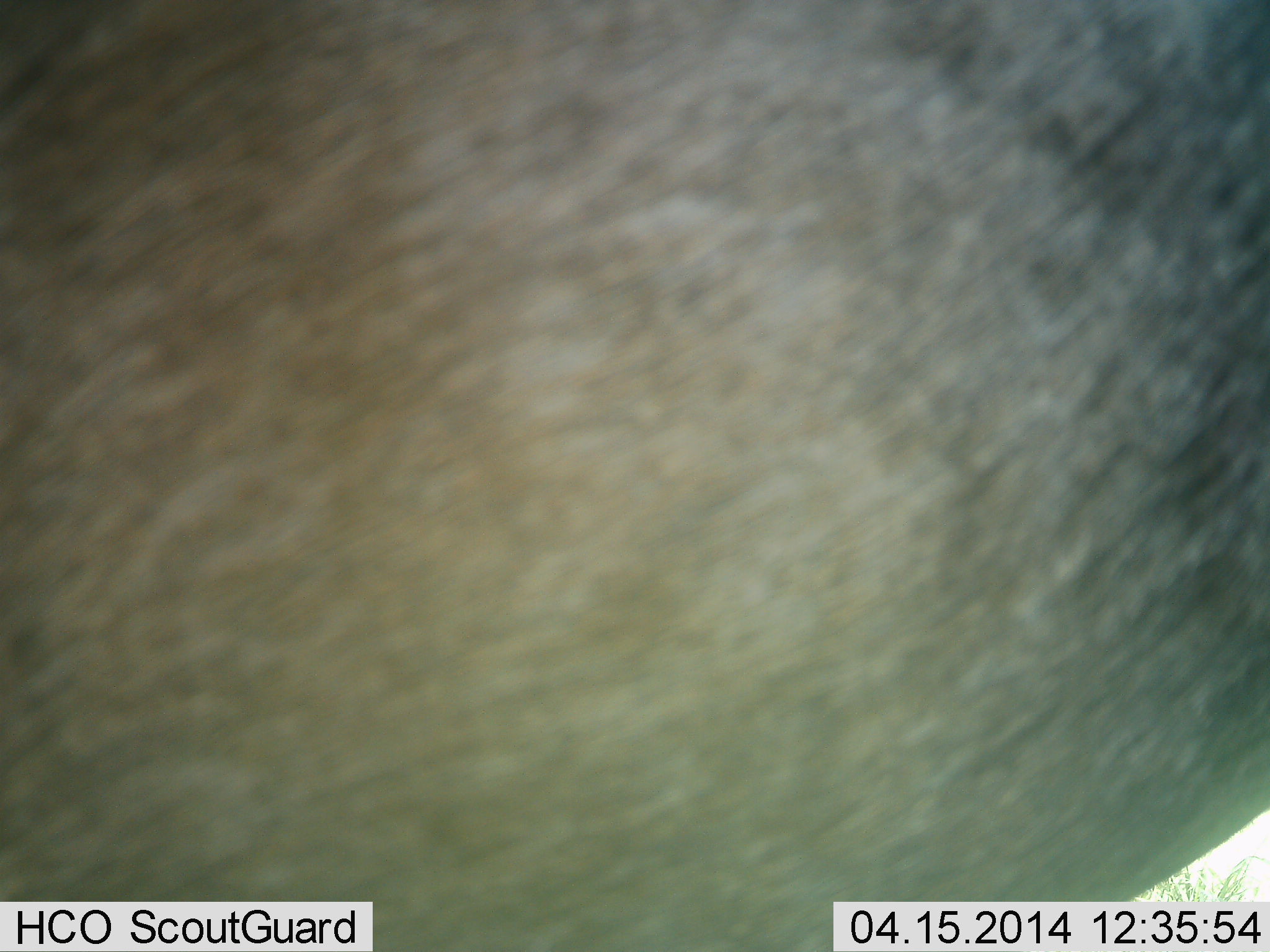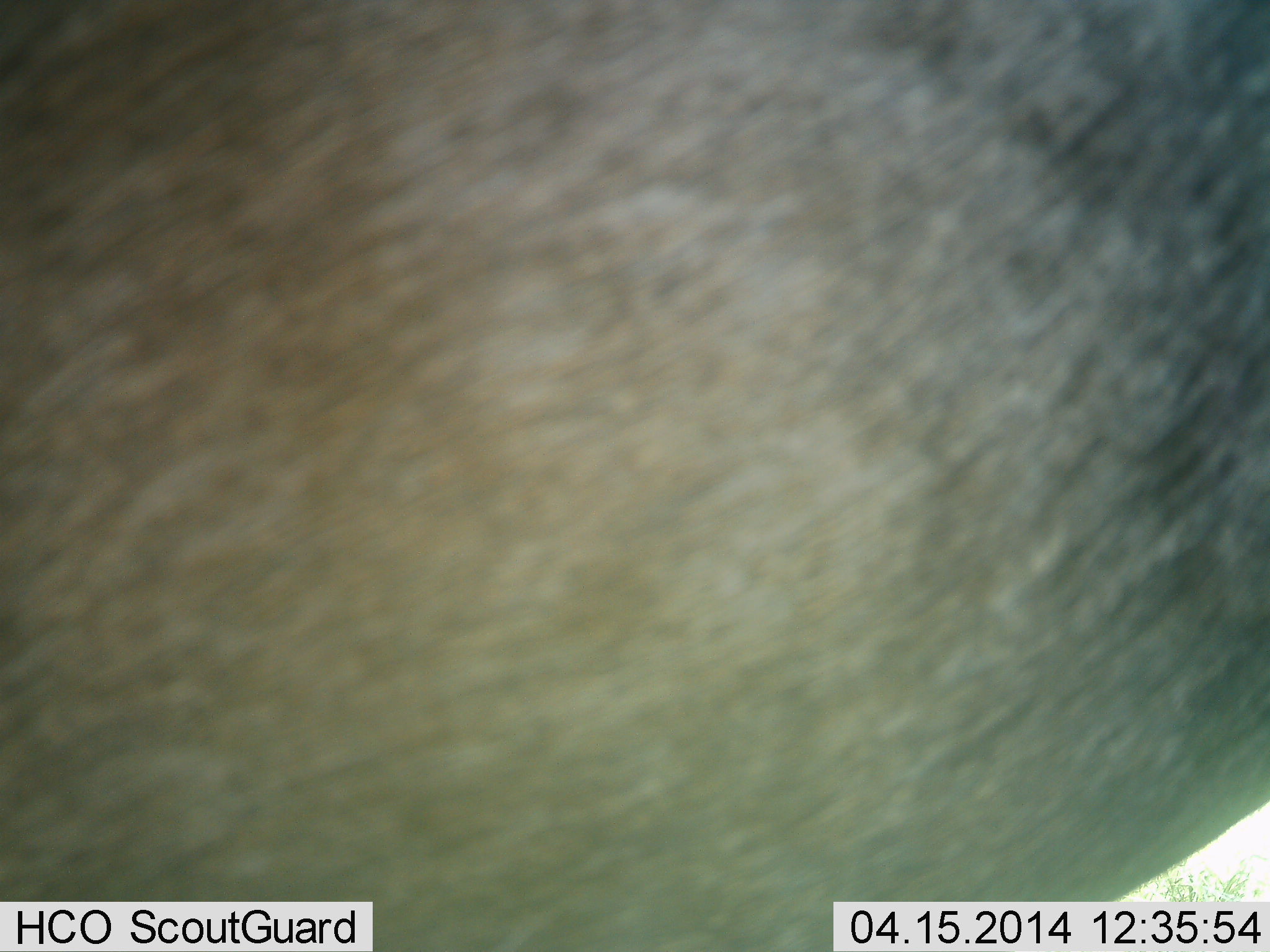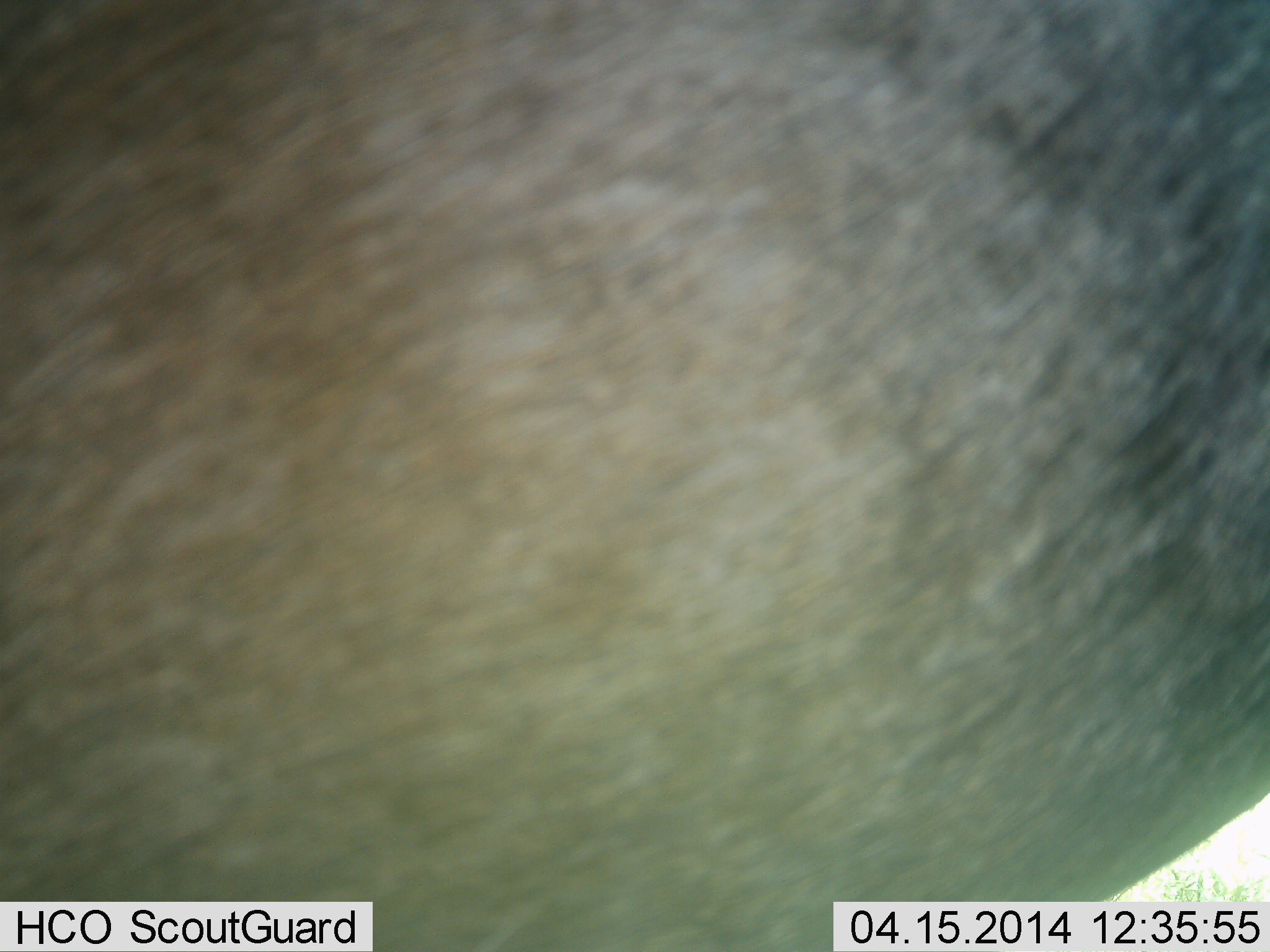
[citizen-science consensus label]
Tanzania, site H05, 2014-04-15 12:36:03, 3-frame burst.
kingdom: Animalia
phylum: Chordata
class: Mammalia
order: Artiodactyla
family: Bovidae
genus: Connochaetes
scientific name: Connochaetes taurinus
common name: blue wildebeest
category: wildebeest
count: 1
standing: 100%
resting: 0%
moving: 0%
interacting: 0%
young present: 0%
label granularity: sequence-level